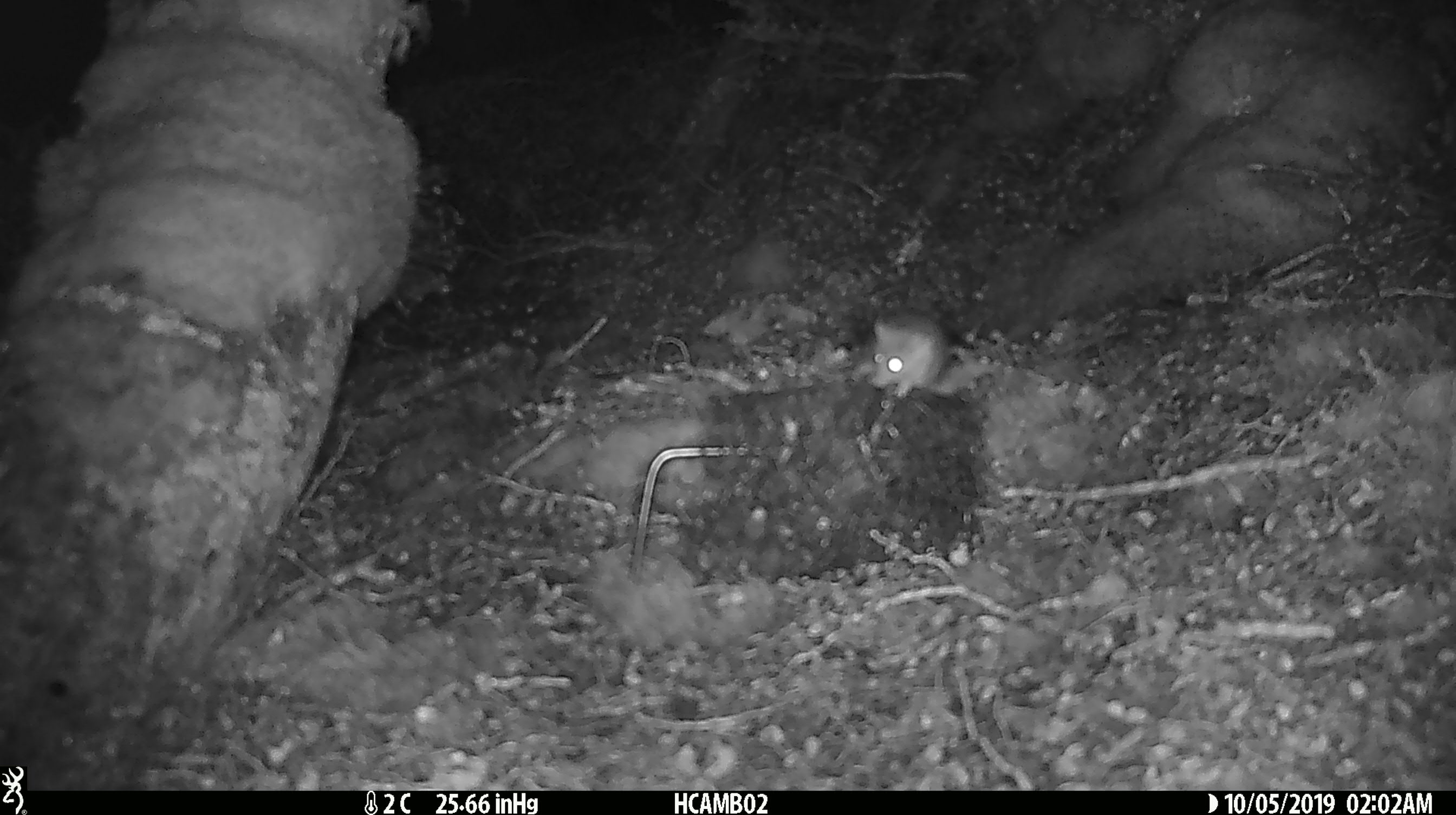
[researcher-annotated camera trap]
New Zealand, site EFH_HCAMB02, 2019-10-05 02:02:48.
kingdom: Animalia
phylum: Chordata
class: Mammalia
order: Rodentia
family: Muridae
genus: Mus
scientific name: Mus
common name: mouse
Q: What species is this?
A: Mouse (Mus).